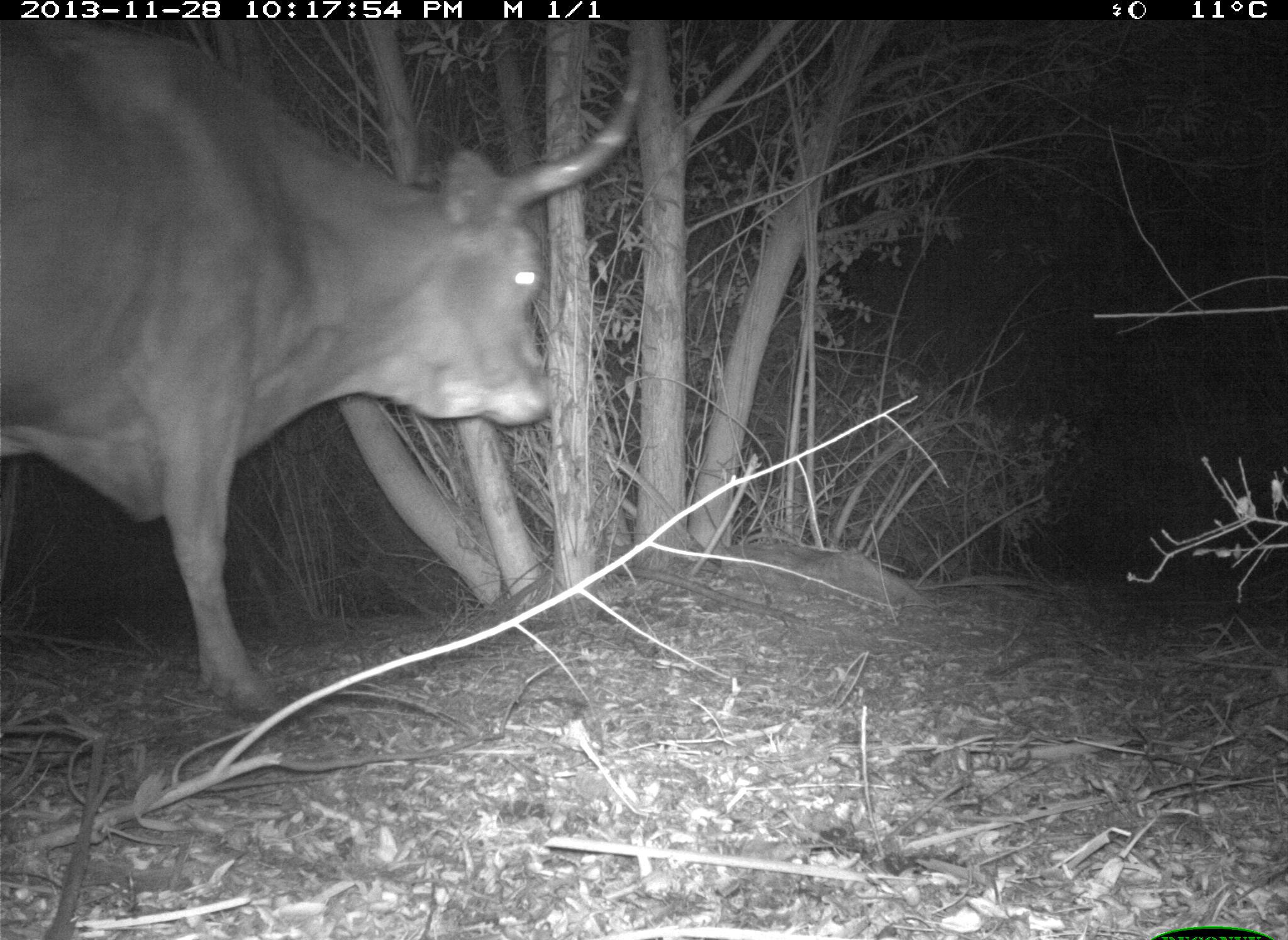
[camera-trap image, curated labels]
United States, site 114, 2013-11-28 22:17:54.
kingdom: Animalia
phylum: Chordata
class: Mammalia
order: Artiodactyla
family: Bovidae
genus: Bos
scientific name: Bos taurus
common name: cow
Cow (Bos taurus).